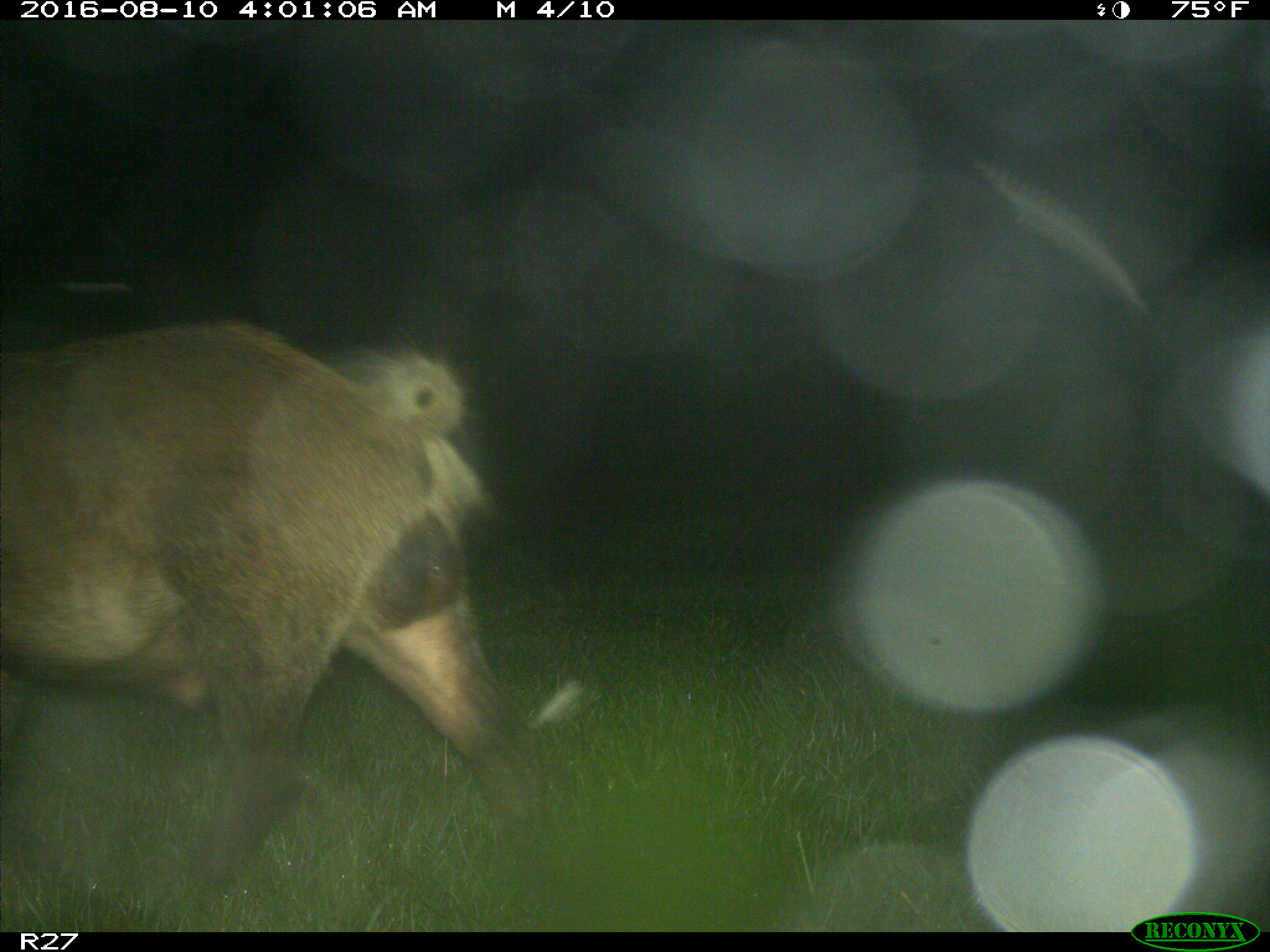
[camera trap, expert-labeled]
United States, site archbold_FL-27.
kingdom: Animalia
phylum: Chordata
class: Mammalia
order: Artiodactyla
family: Suidae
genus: Sus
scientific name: Sus scrofa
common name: wild boar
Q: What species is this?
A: Sus scrofa (wild boar).